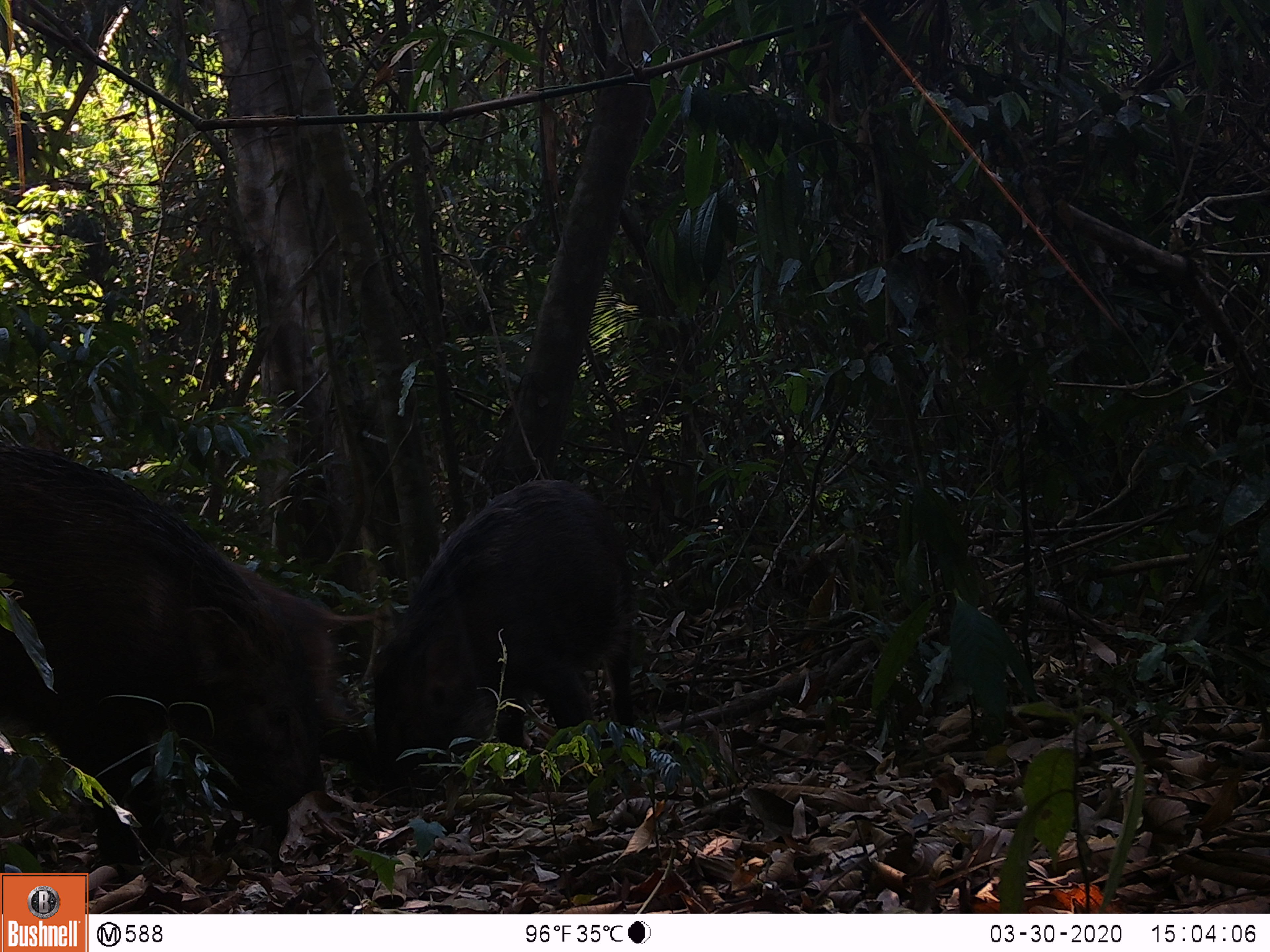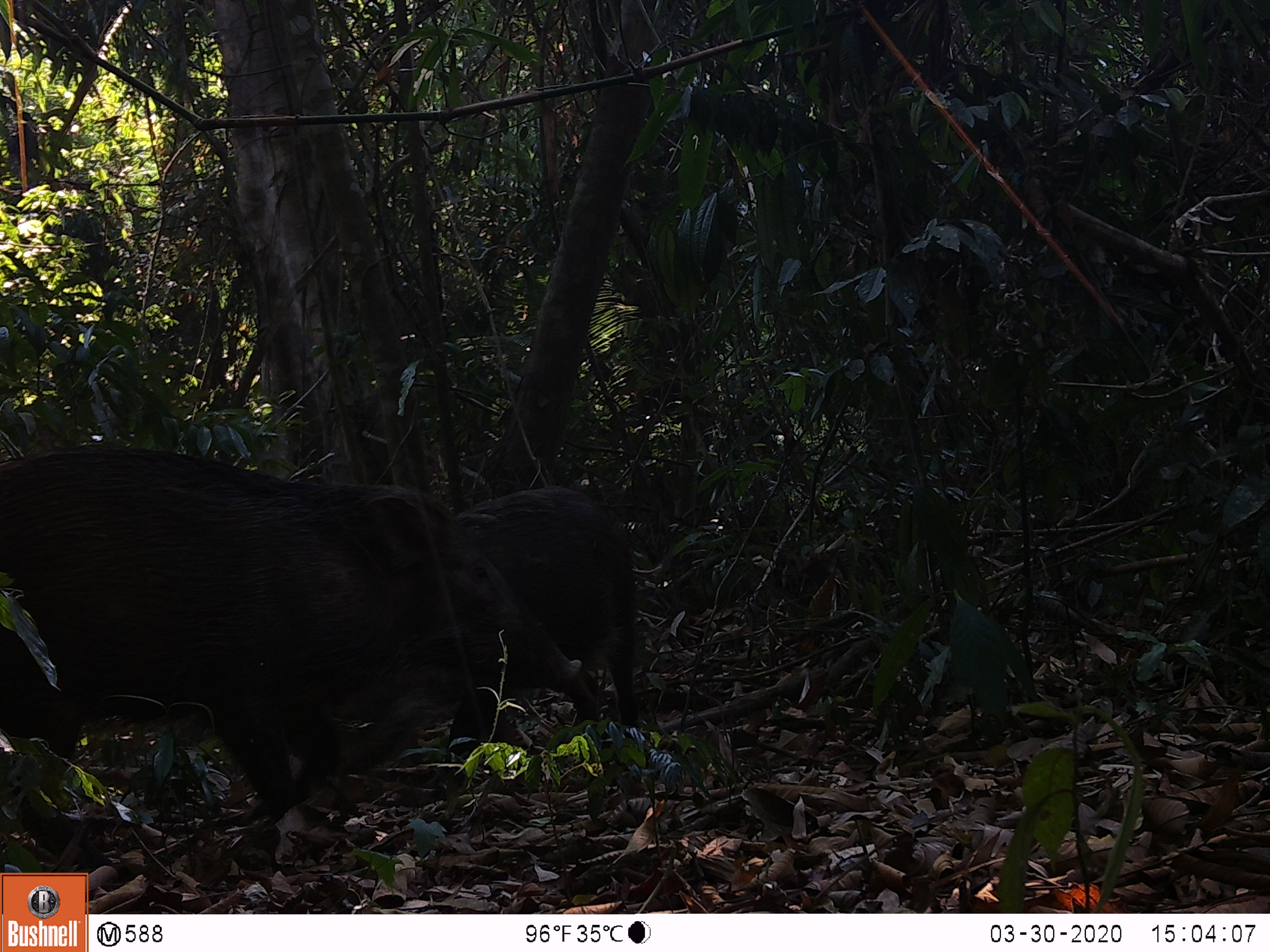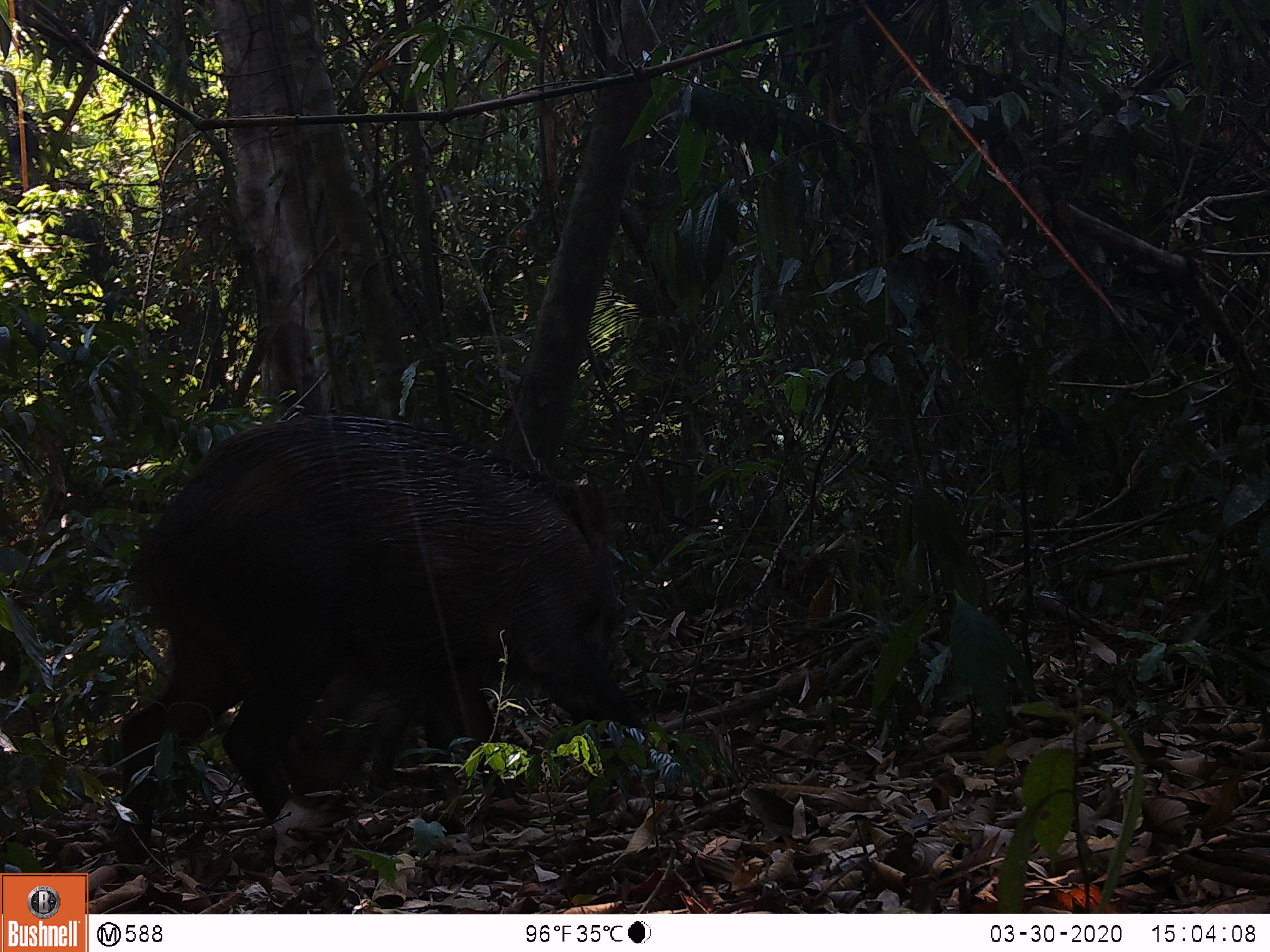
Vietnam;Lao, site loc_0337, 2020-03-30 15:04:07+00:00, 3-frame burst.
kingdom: Animalia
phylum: Chordata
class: Mammalia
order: Artiodactyla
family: Suidae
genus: Sus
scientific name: Sus scrofa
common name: eurasian wild pig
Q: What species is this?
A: Eurasian wild pig (Sus scrofa).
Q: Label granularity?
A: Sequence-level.